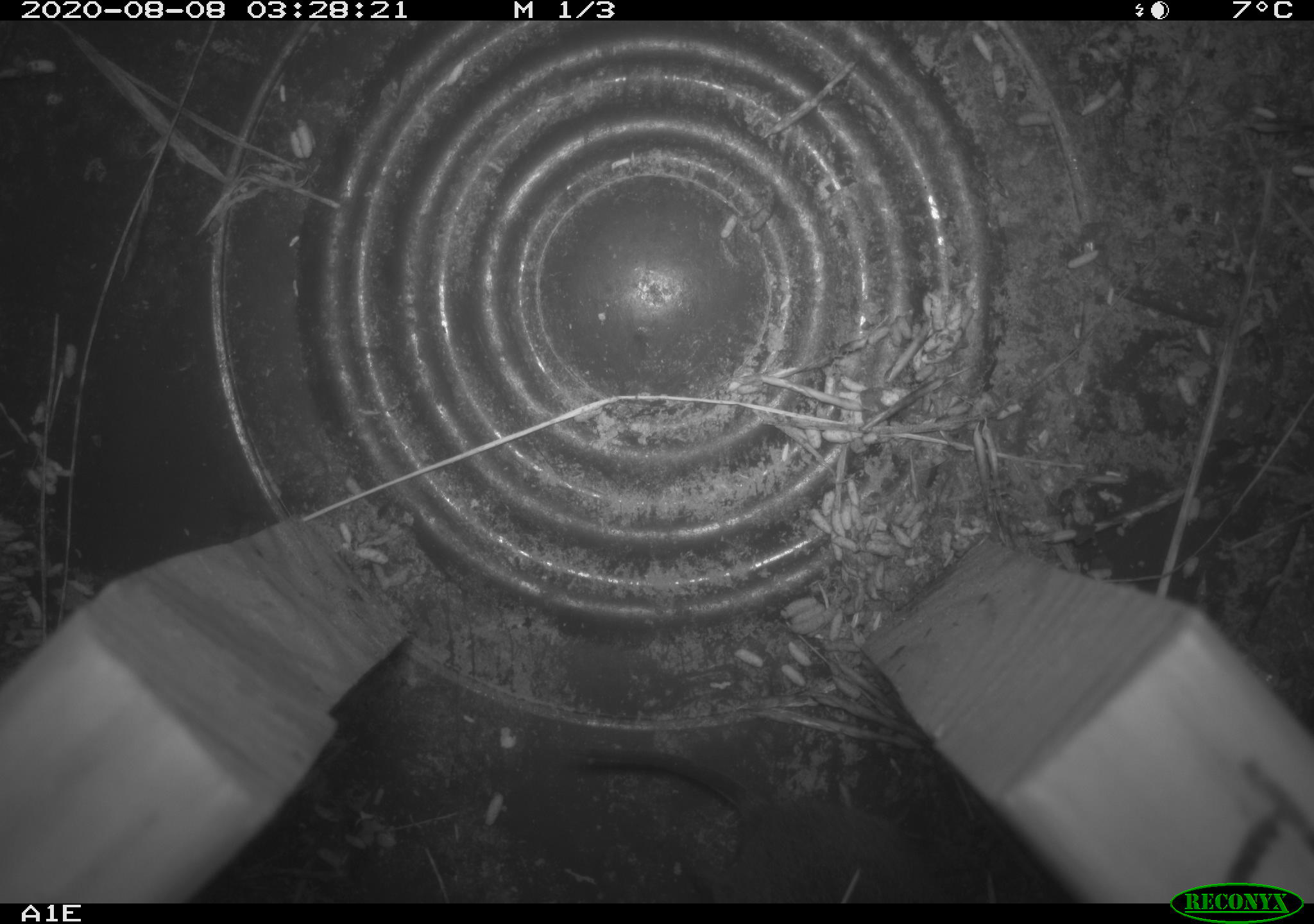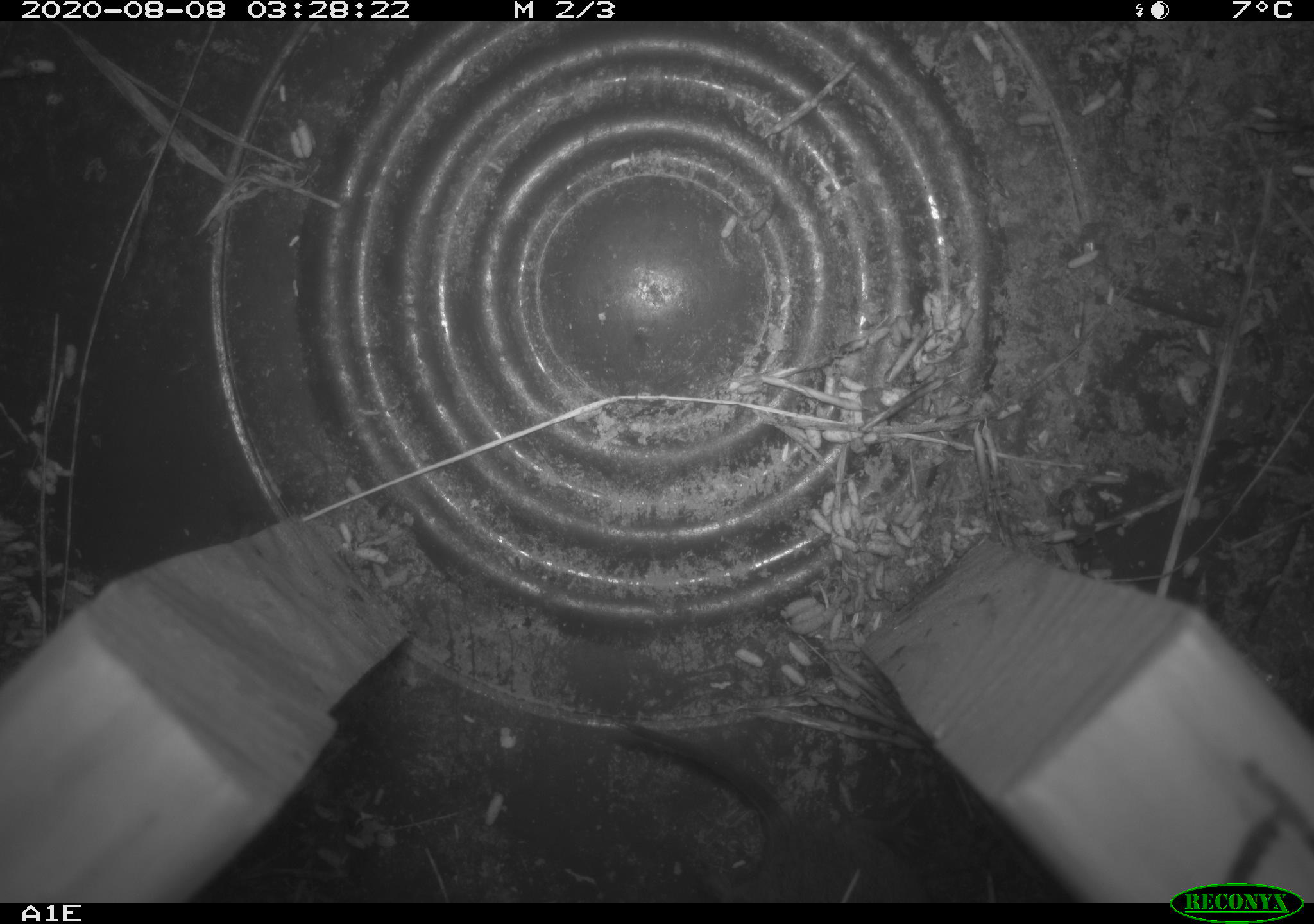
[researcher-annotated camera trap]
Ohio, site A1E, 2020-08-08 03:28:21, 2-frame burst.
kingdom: Animalia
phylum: Chordata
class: Mammalia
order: Rodentia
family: Cricetidae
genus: Microtus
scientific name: Microtus pennsylvanicus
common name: meadow vole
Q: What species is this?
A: Meadow vole (Microtus pennsylvanicus).